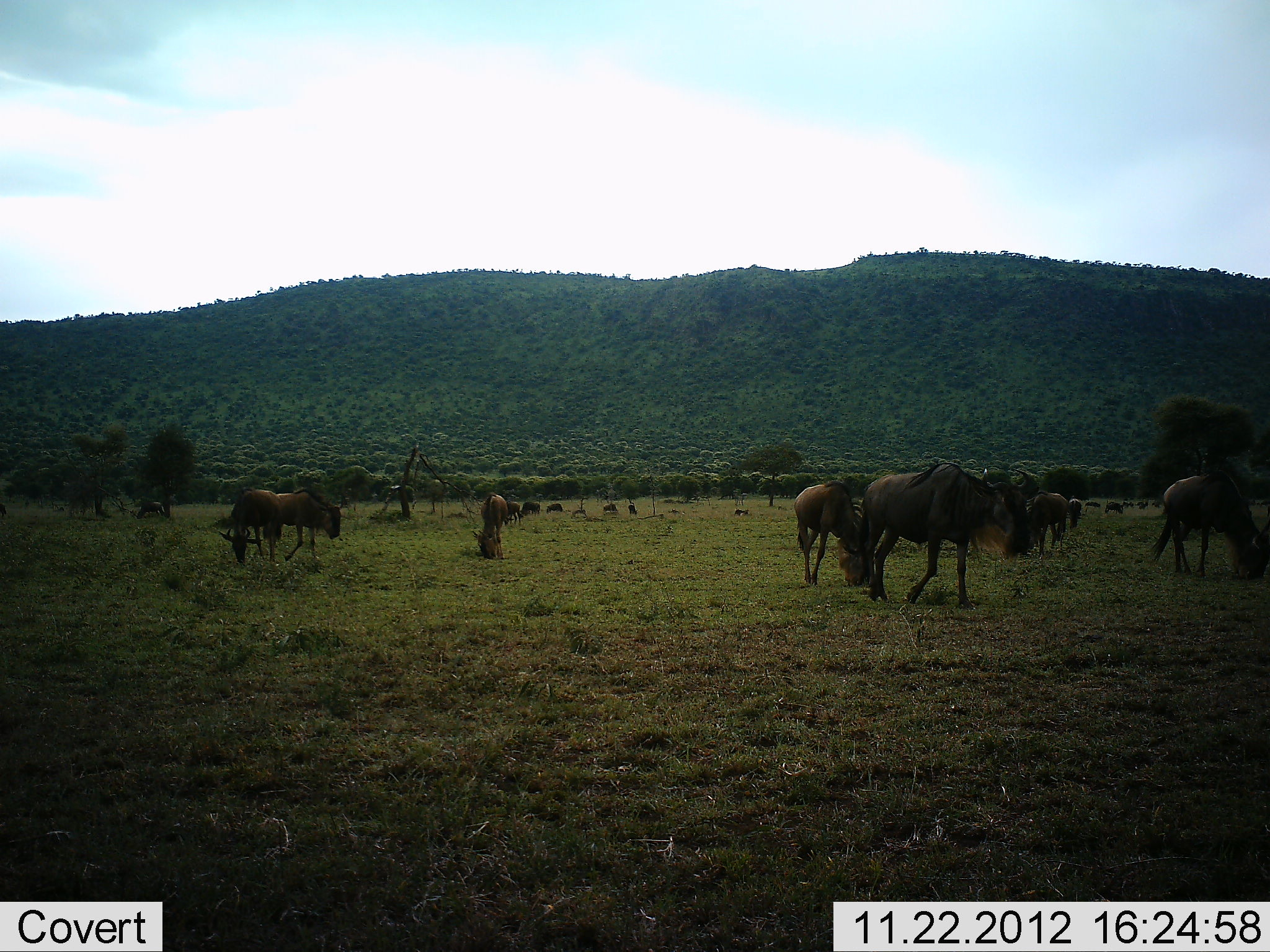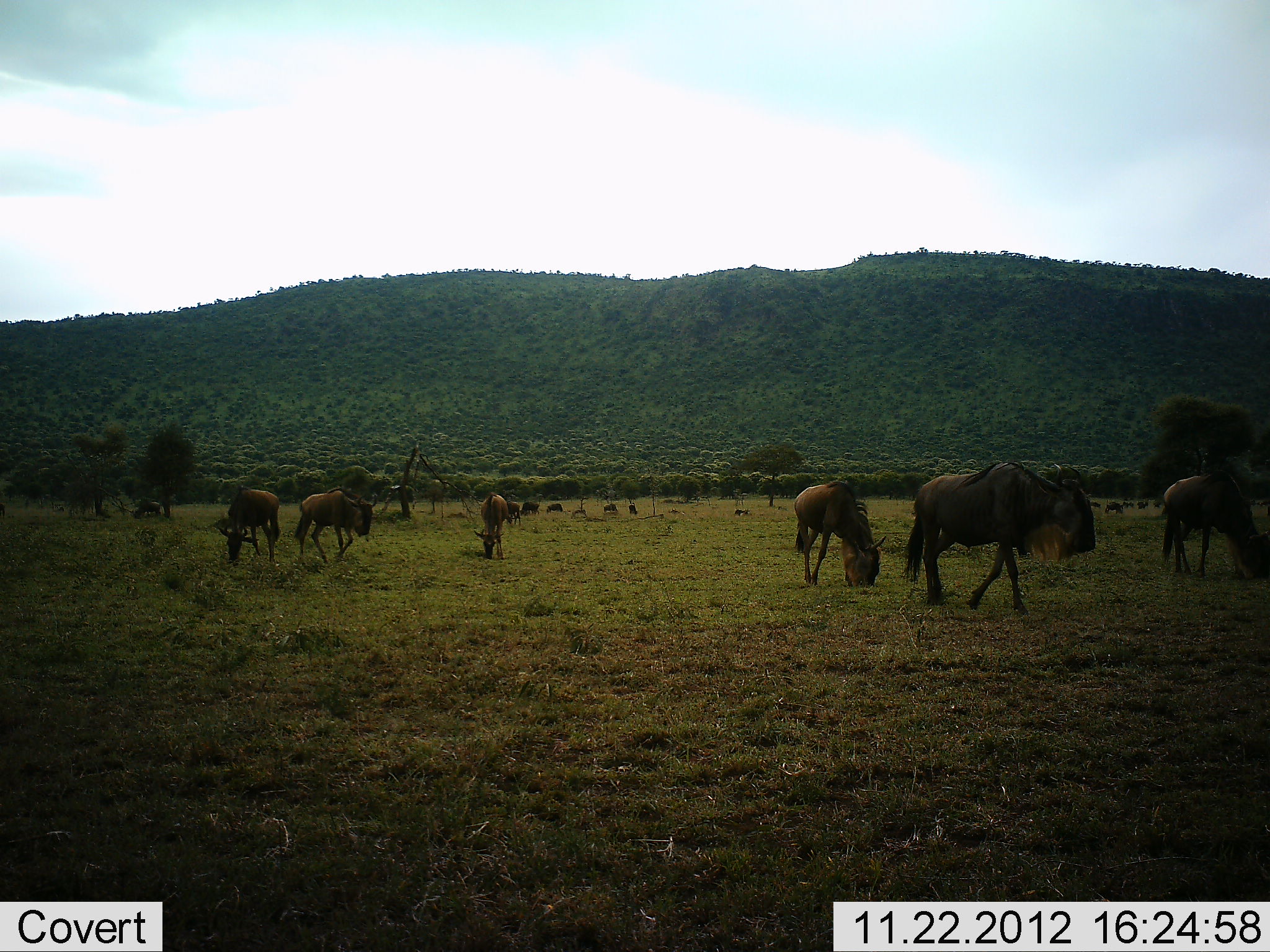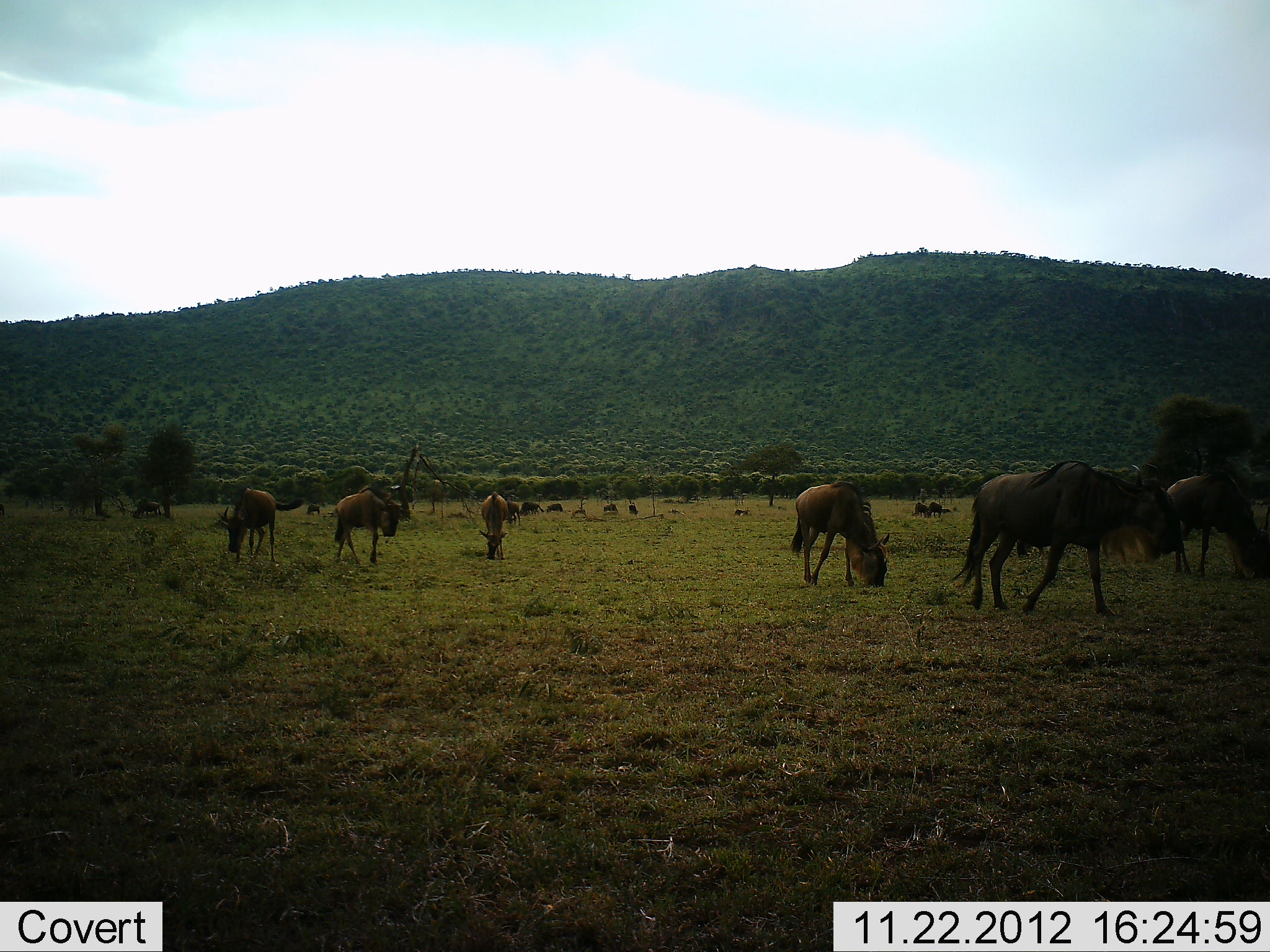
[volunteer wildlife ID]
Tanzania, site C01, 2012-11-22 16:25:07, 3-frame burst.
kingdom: Animalia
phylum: Chordata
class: Mammalia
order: Artiodactyla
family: Bovidae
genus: Connochaetes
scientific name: Connochaetes taurinus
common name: blue wildebeest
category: wildebeest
Wildebeest (blue wildebeest) (Connochaetes taurinus), count 11-50. Behavior (volunteer vote fractions): standing 50%, resting 10%, moving 78%, interacting 7%. Young present (vote fraction): 5%. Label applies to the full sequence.